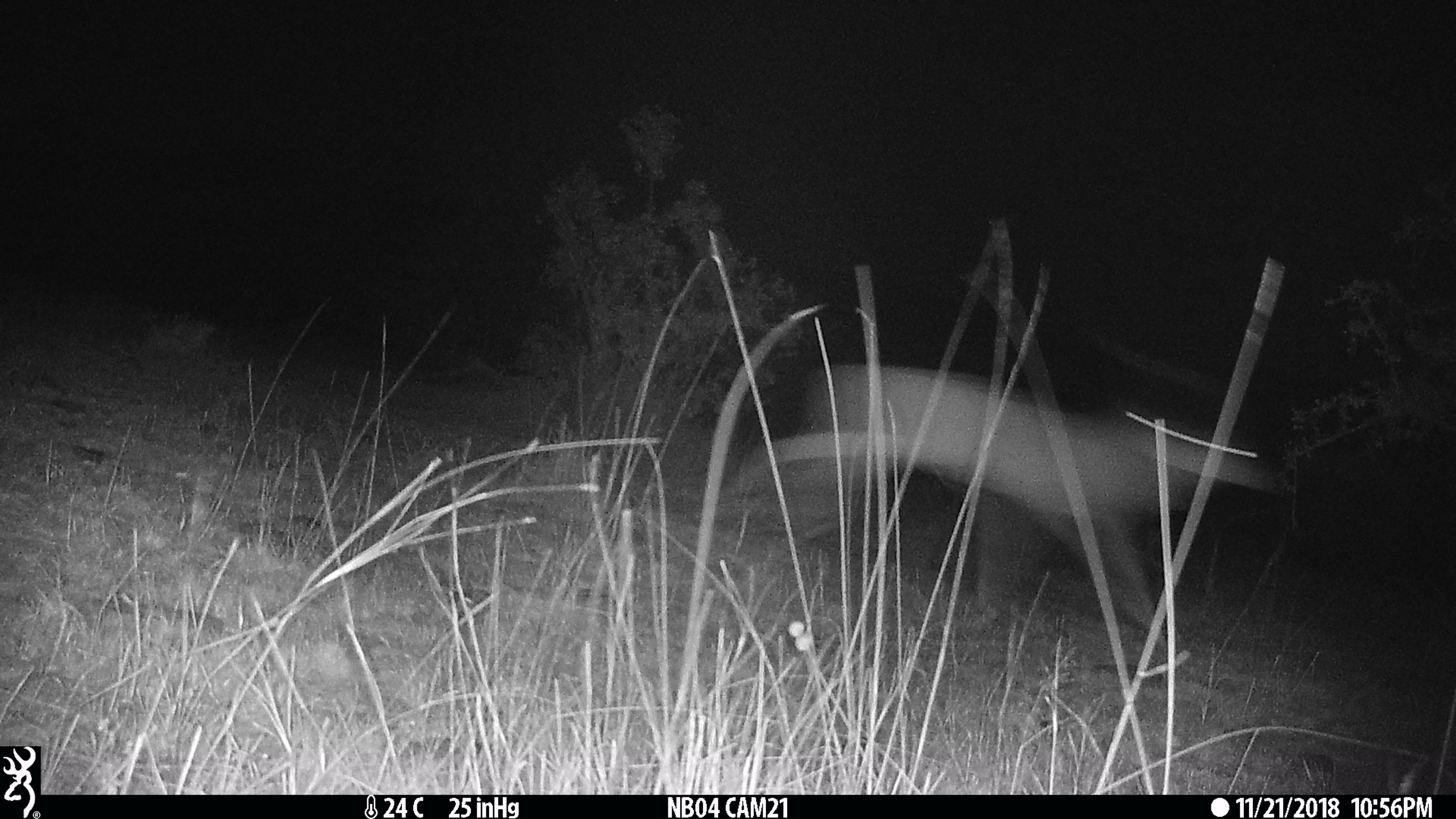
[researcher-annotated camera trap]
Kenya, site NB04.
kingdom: Animalia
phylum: Chordata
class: Mammalia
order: Artiodactyla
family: Bovidae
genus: Aepyceros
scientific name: Aepyceros melampus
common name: impala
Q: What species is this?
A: Impala (Aepyceros melampus).